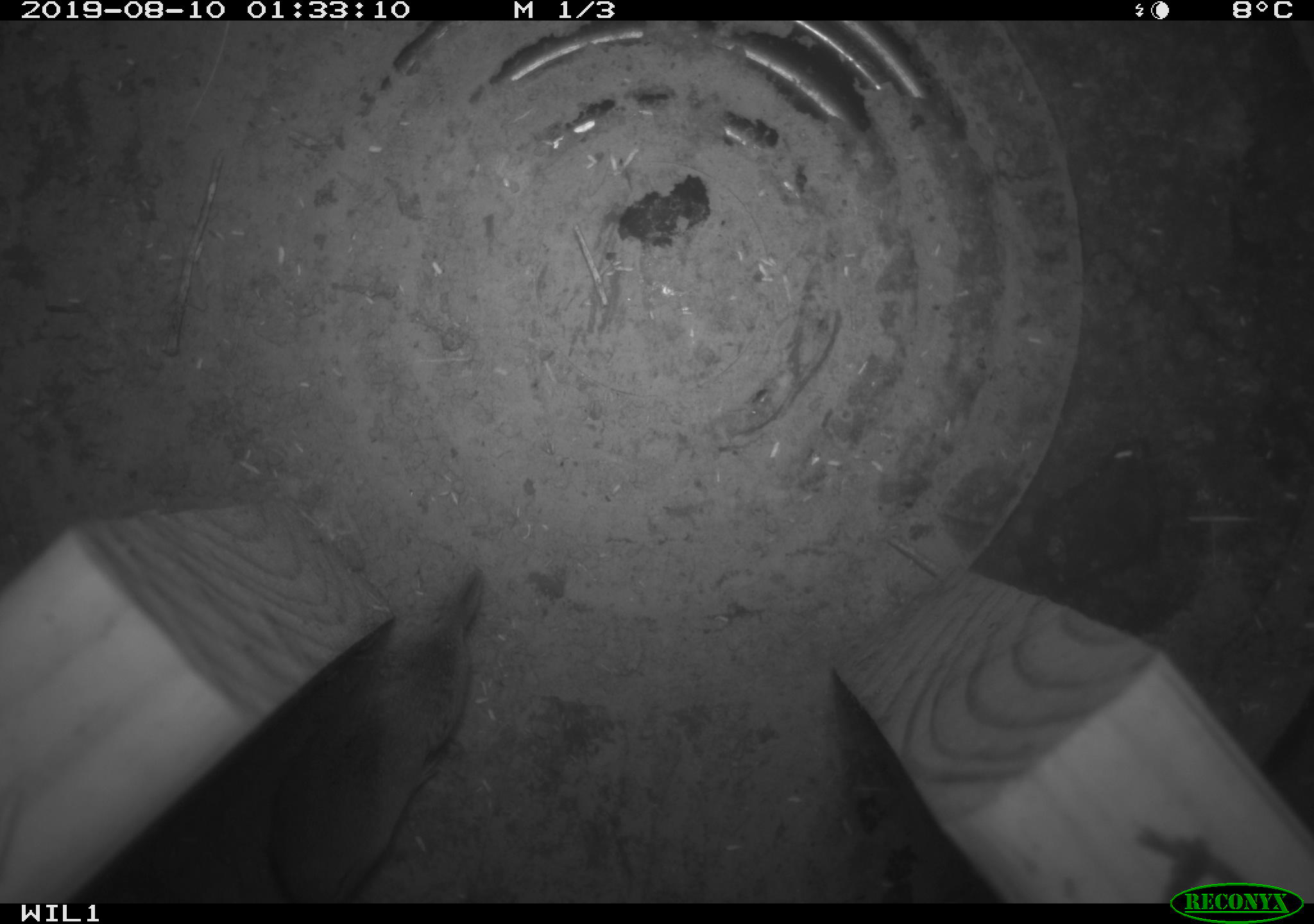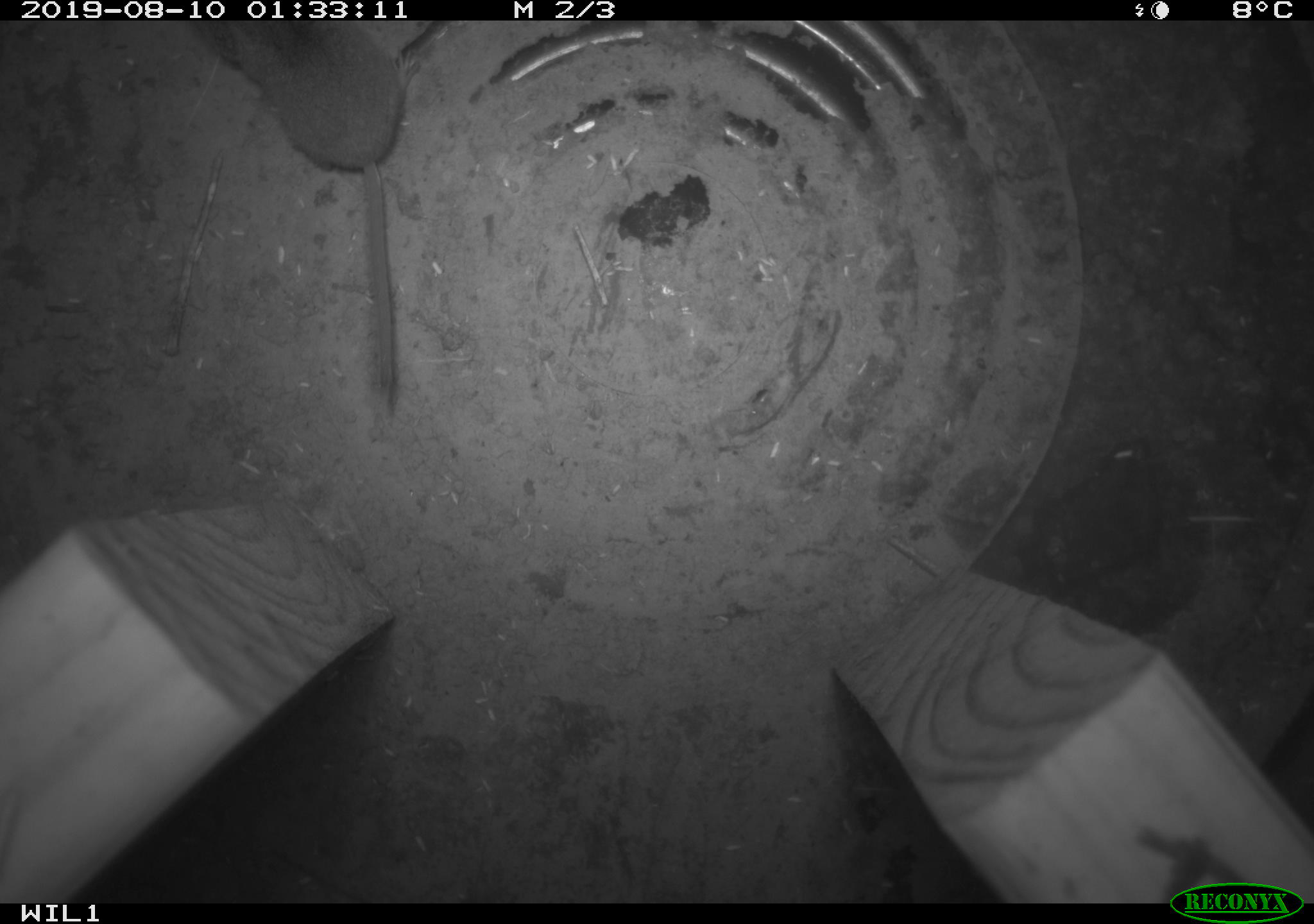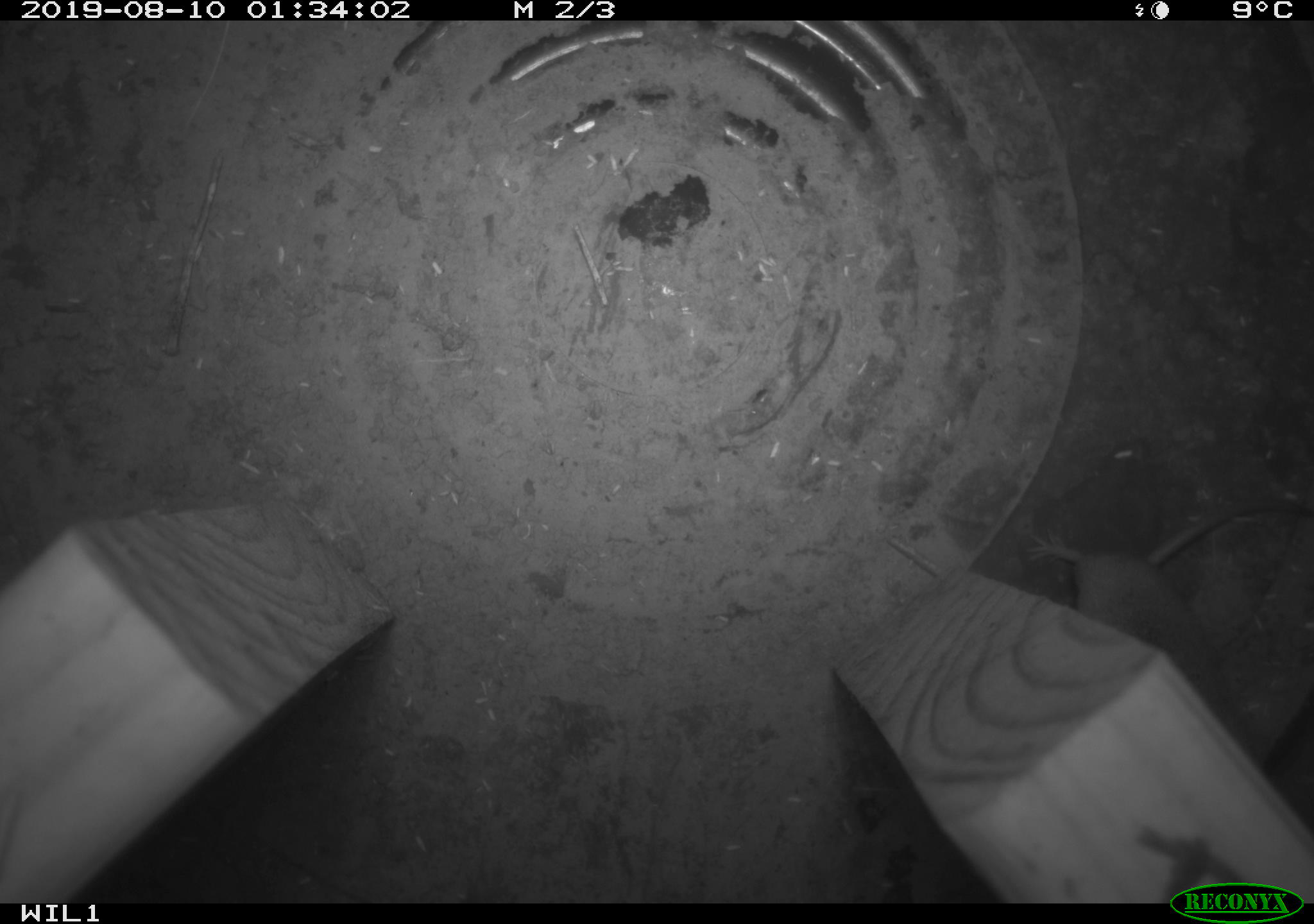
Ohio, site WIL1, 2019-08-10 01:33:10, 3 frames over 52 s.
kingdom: Animalia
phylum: Chordata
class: Mammalia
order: Eulipotyphla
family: Soricidae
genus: Sorex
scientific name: Sorex cinereus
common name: masked shrew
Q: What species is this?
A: Masked shrew (Sorex cinereus).